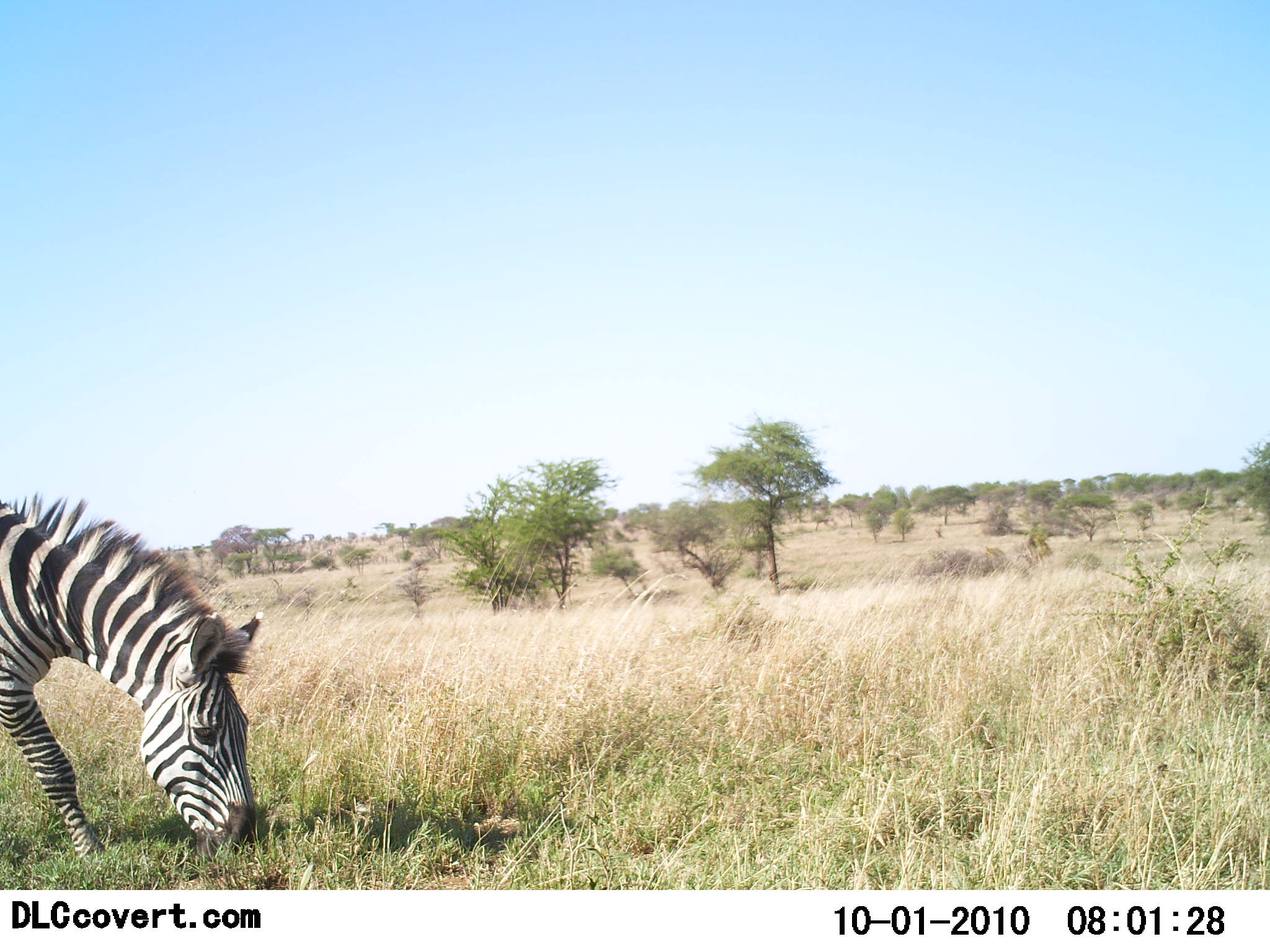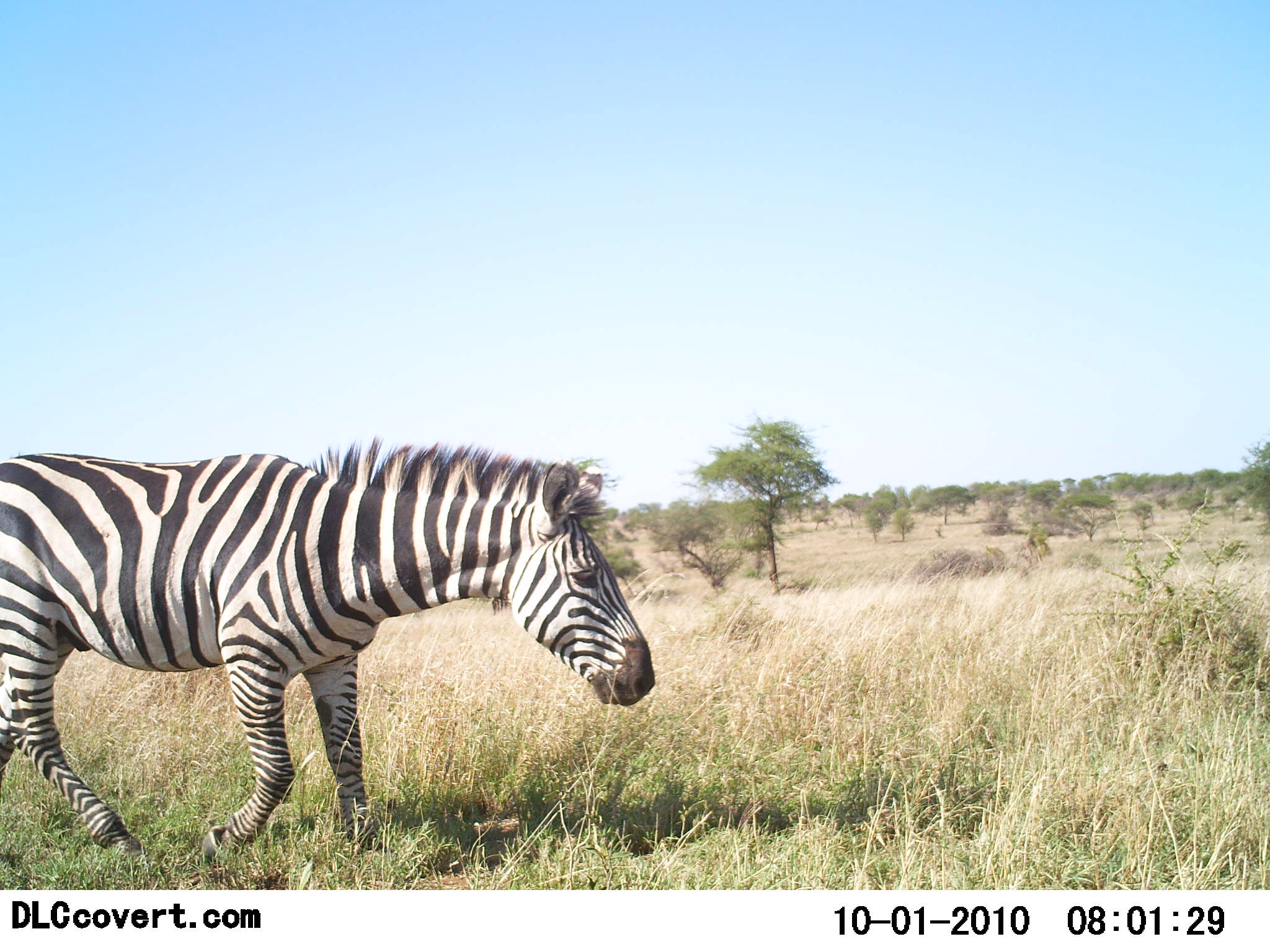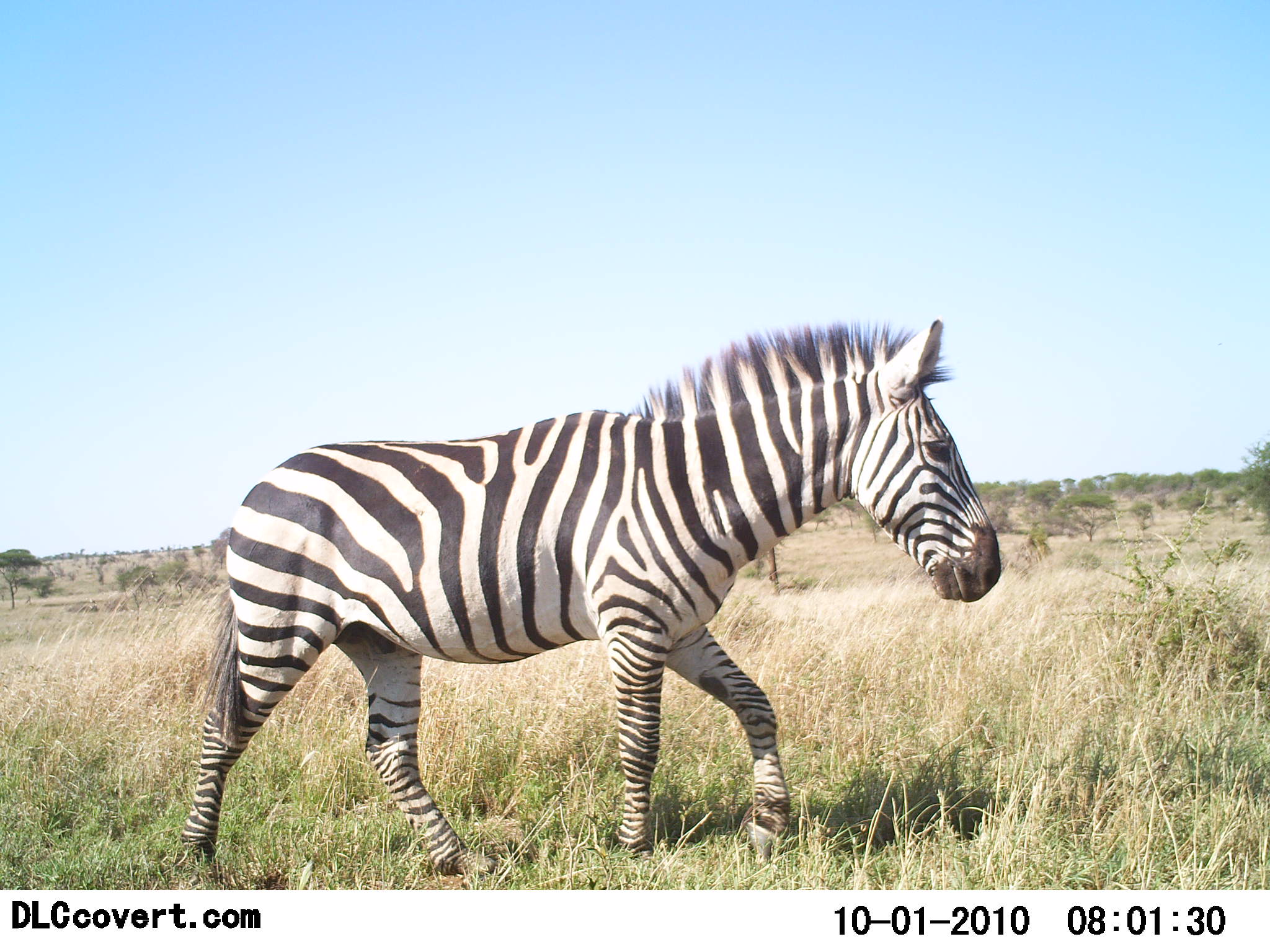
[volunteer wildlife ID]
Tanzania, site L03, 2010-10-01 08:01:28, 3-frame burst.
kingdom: Animalia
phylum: Chordata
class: Mammalia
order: Perissodactyla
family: Equidae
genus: Equus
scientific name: Equus quagga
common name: plains zebra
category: zebra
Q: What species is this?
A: Zebra (plains zebra) (Equus quagga).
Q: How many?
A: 1.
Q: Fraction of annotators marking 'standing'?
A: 7%.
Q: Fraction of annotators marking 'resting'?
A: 0%.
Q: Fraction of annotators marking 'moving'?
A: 93%.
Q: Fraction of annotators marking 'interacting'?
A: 0%.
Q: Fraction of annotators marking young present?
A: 0%.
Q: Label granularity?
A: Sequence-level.